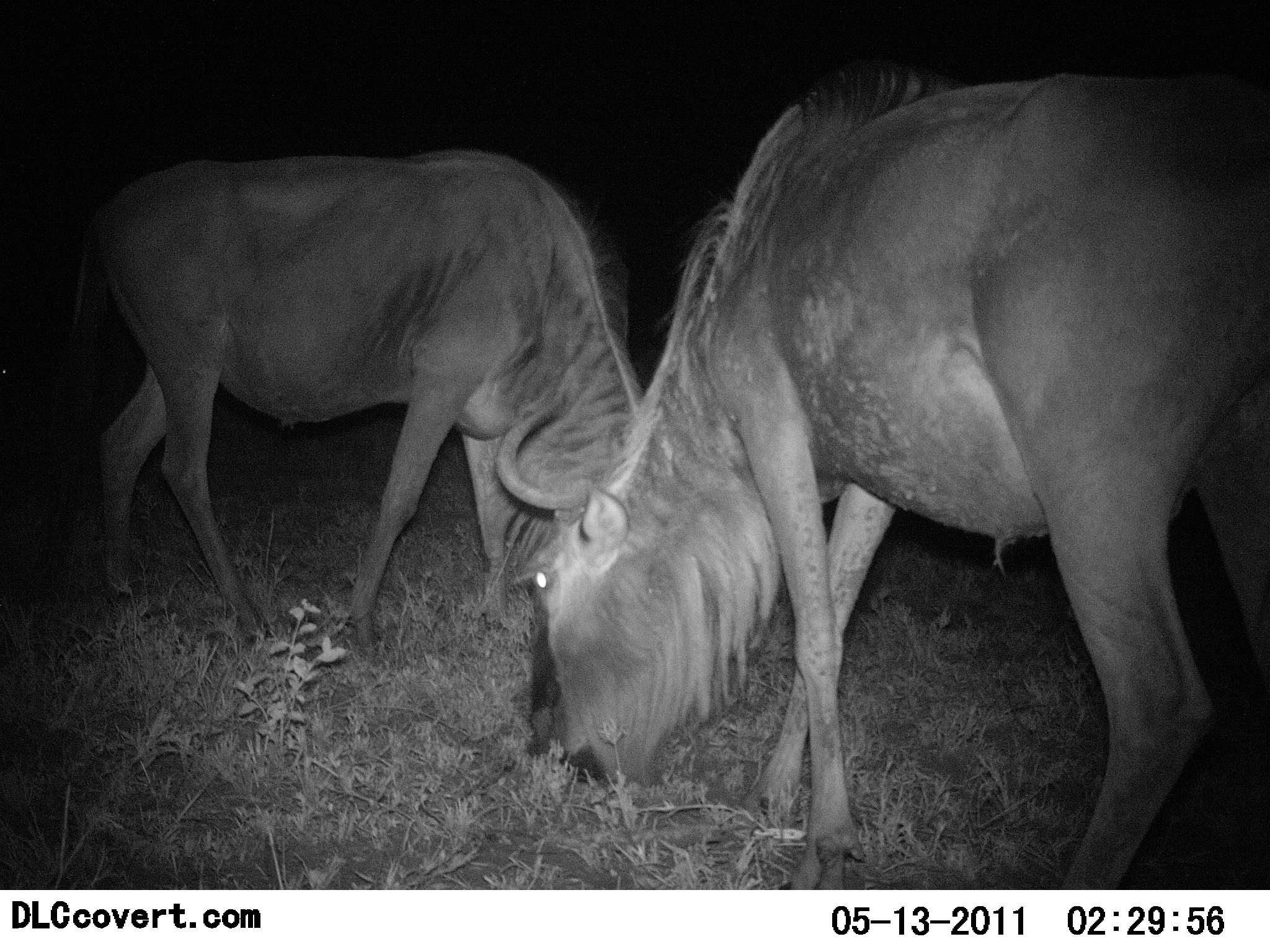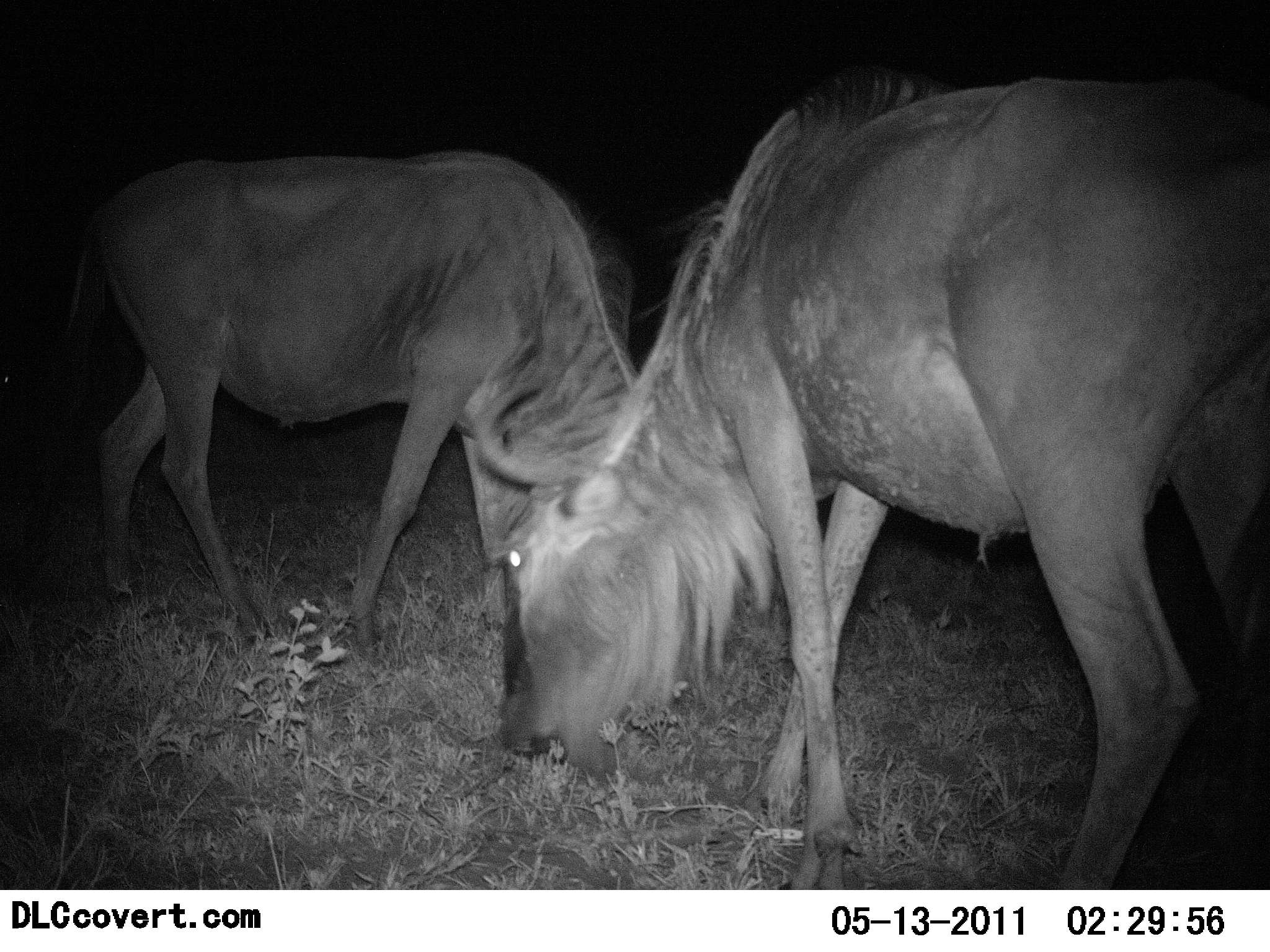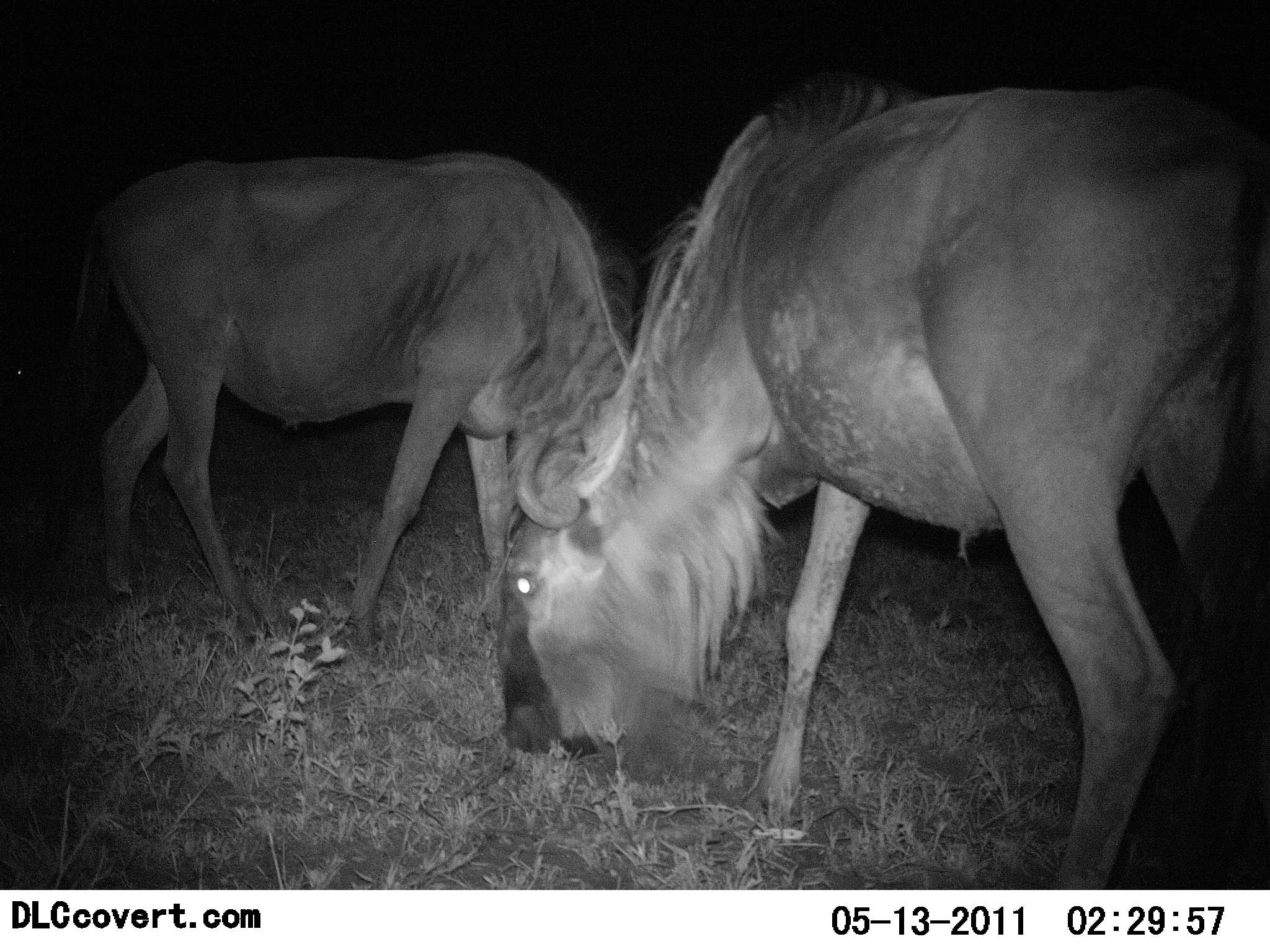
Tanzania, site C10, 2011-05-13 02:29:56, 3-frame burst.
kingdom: Animalia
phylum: Chordata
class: Mammalia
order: Artiodactyla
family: Bovidae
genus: Connochaetes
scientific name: Connochaetes taurinus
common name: blue wildebeest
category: wildebeest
Wildebeest (blue wildebeest) (Connochaetes taurinus), count 2. Behavior (volunteer vote fractions): standing 31%, resting 0%, moving 0%, interacting 8%. Young present (vote fraction): 0%. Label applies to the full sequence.